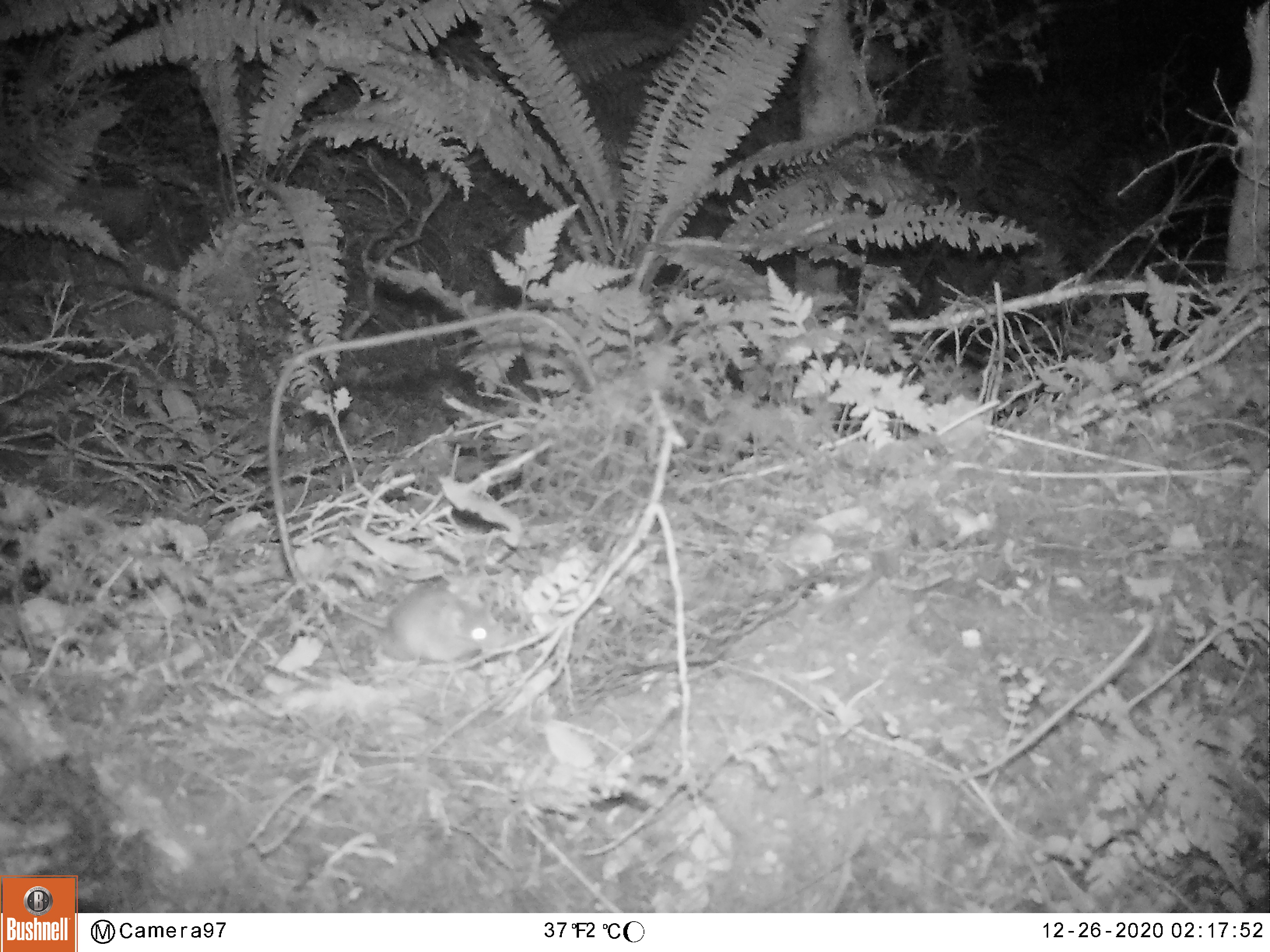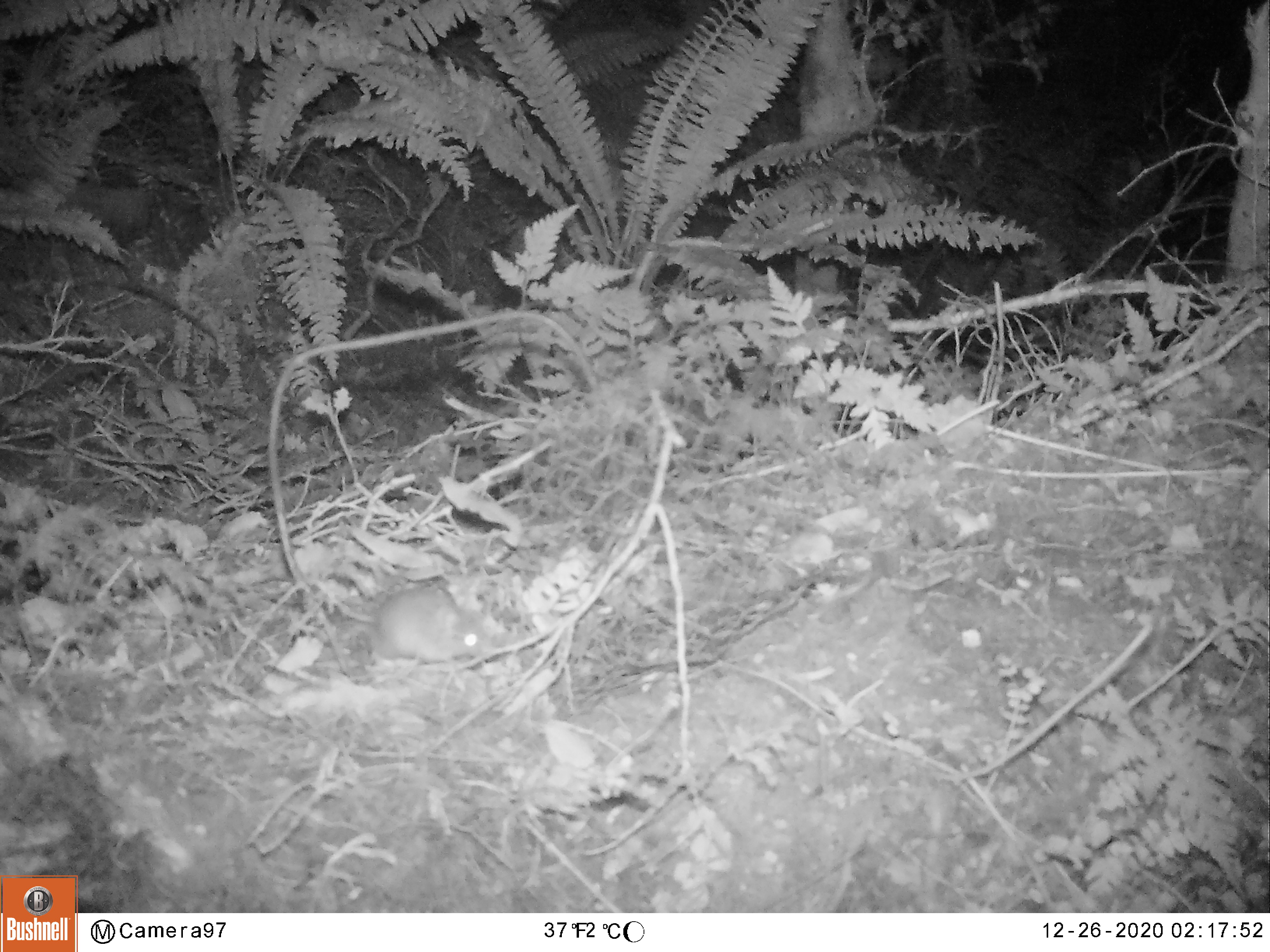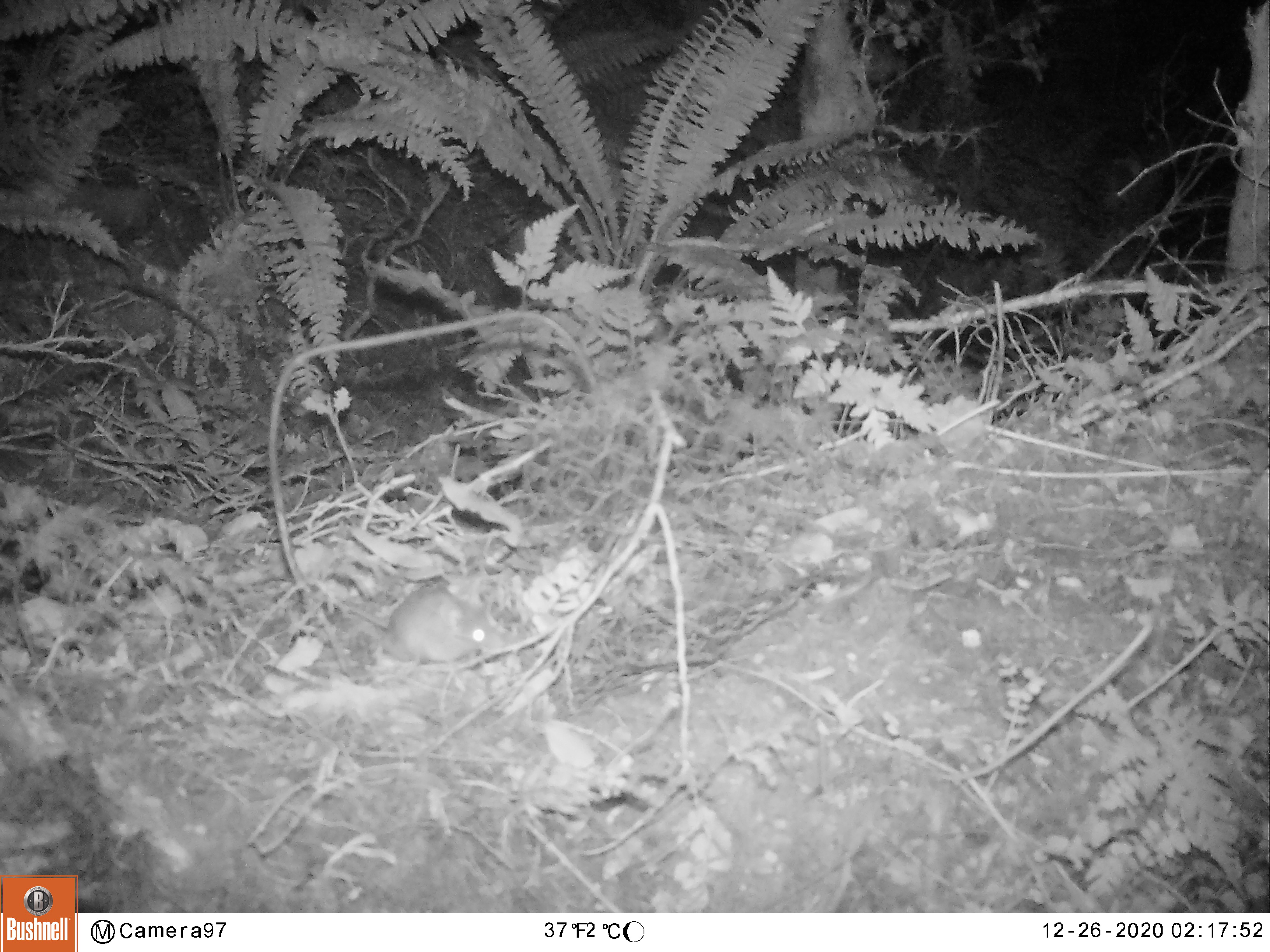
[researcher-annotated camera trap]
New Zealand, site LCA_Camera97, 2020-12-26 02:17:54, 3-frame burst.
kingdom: Animalia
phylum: Chordata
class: Mammalia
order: Rodentia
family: Muridae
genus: Mus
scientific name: Mus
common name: mouse